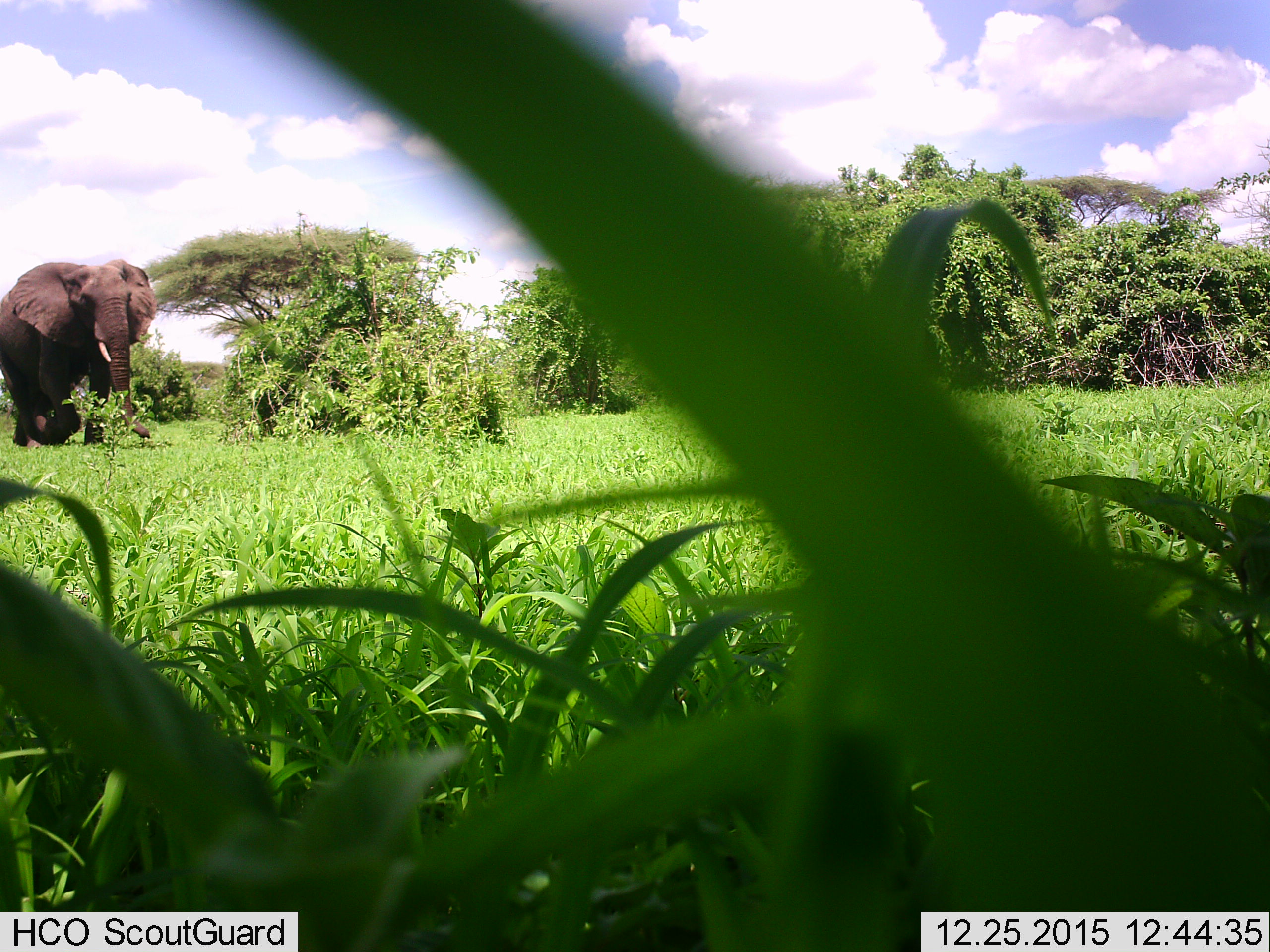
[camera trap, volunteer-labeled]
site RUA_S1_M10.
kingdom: Animalia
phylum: Chordata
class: Mammalia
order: Proboscidea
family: Elephantidae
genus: Loxodonta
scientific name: Loxodonta africana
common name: african bush elephant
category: elephant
Elephant (african bush elephant) (Loxodonta africana), count 1. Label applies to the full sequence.